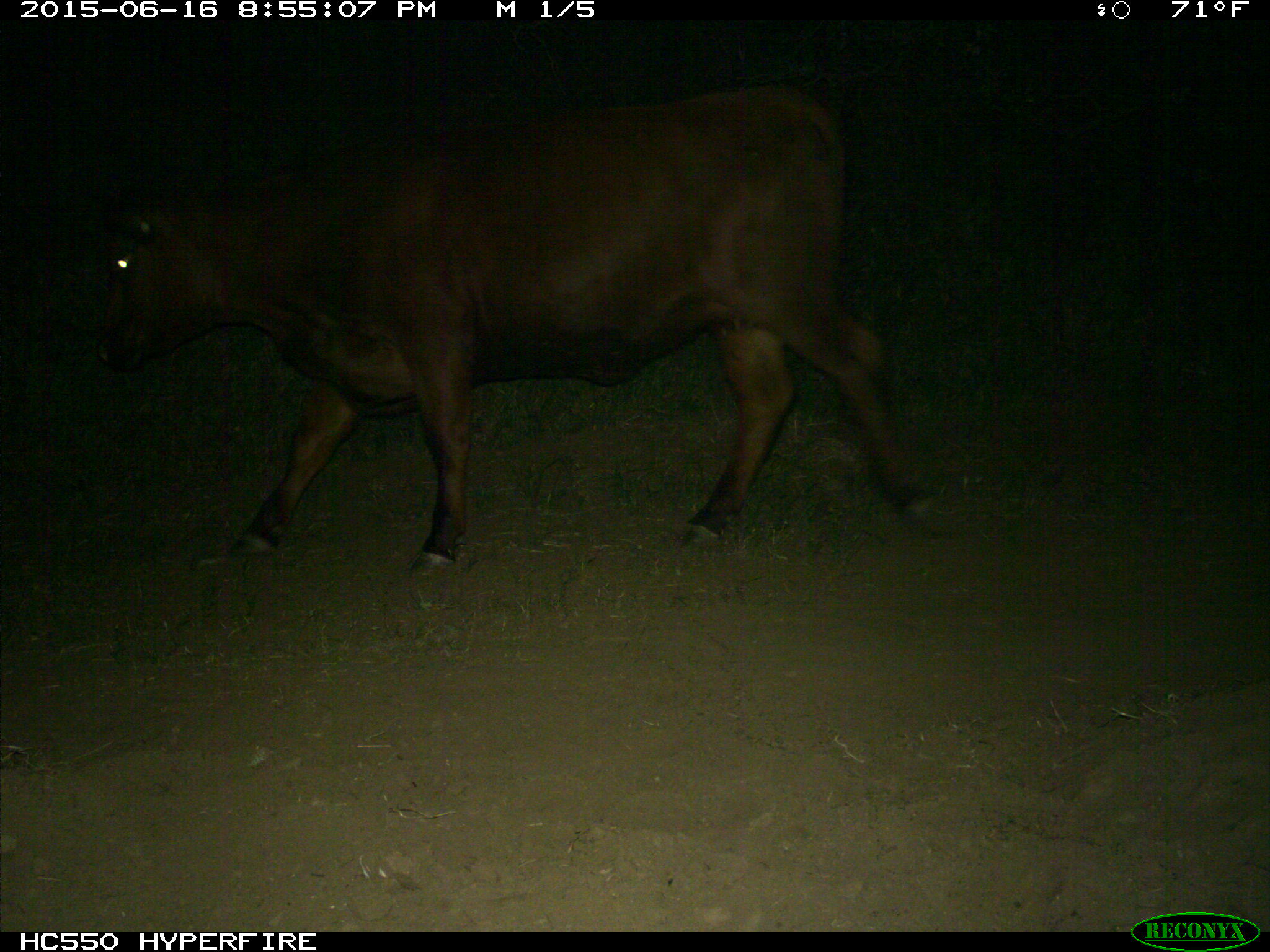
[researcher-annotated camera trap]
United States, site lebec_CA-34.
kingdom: Animalia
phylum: Chordata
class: Mammalia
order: Artiodactyla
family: Bovidae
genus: Bos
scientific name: Bos taurus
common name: domestic cow